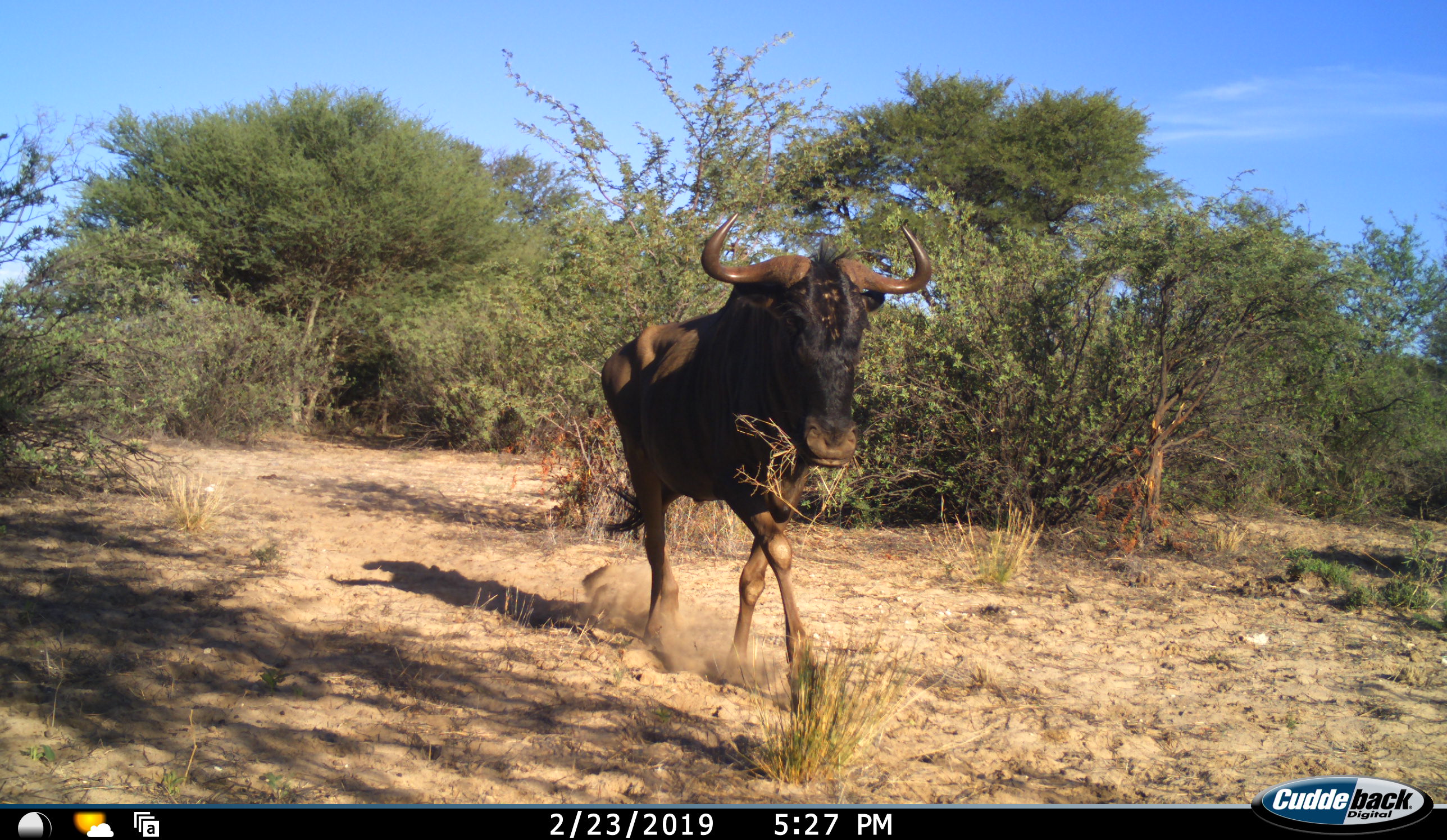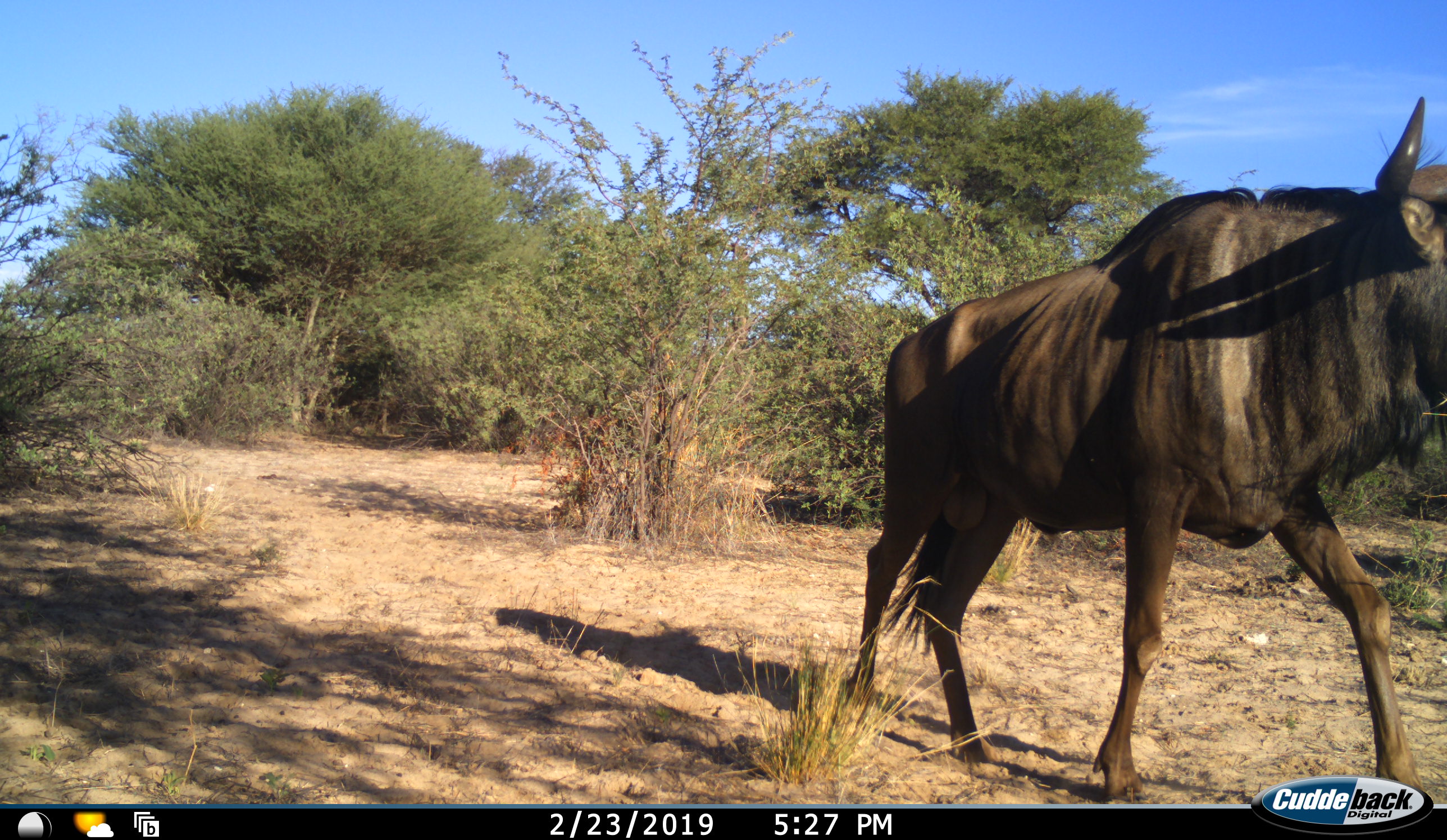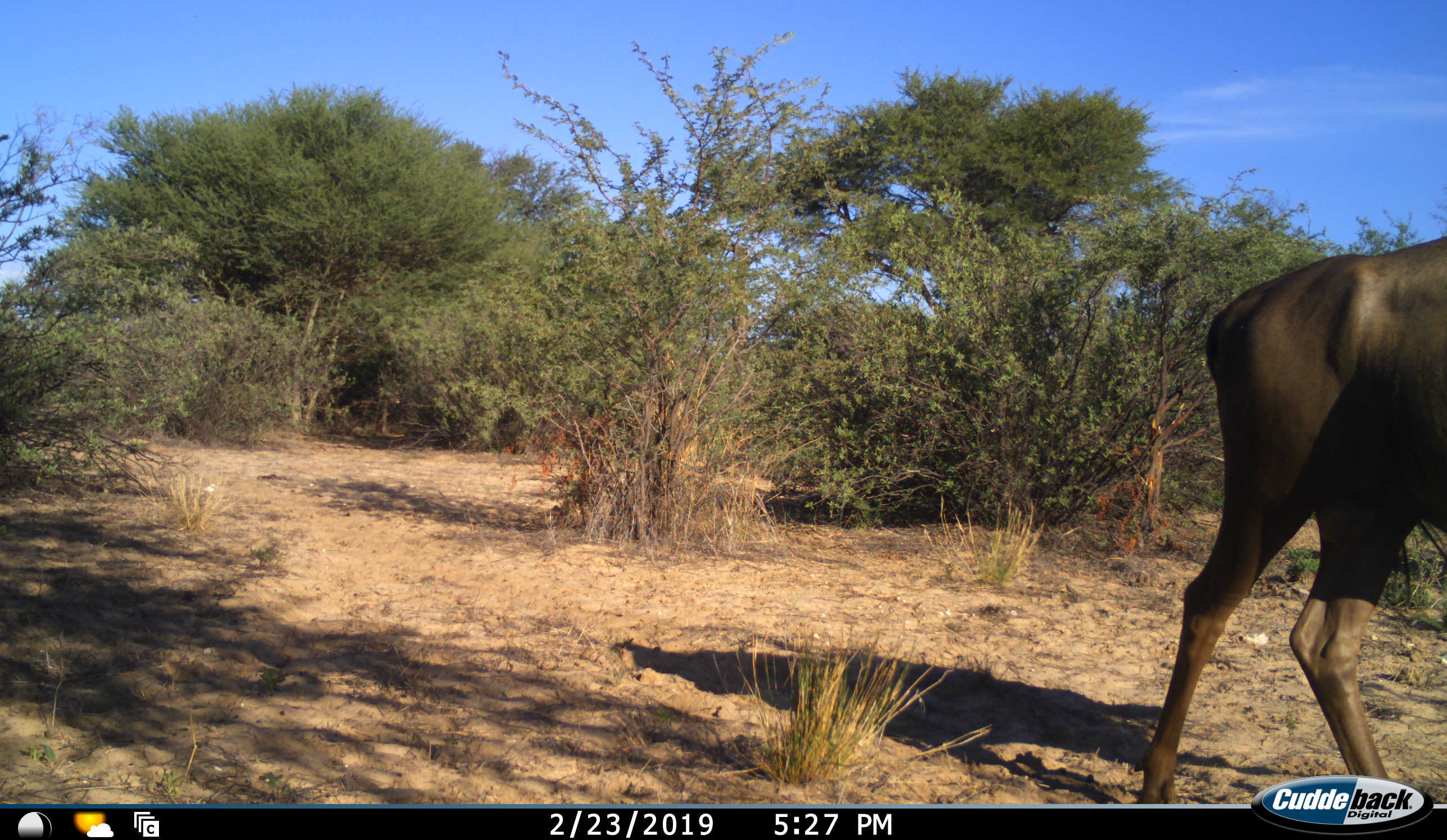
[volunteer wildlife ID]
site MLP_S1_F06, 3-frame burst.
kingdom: Animalia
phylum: Chordata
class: Mammalia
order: Artiodactyla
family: Bovidae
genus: Connochaetes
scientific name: Connochaetes taurinus taurinus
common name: blue wildebeest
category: wildebeestblue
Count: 1.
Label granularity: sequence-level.